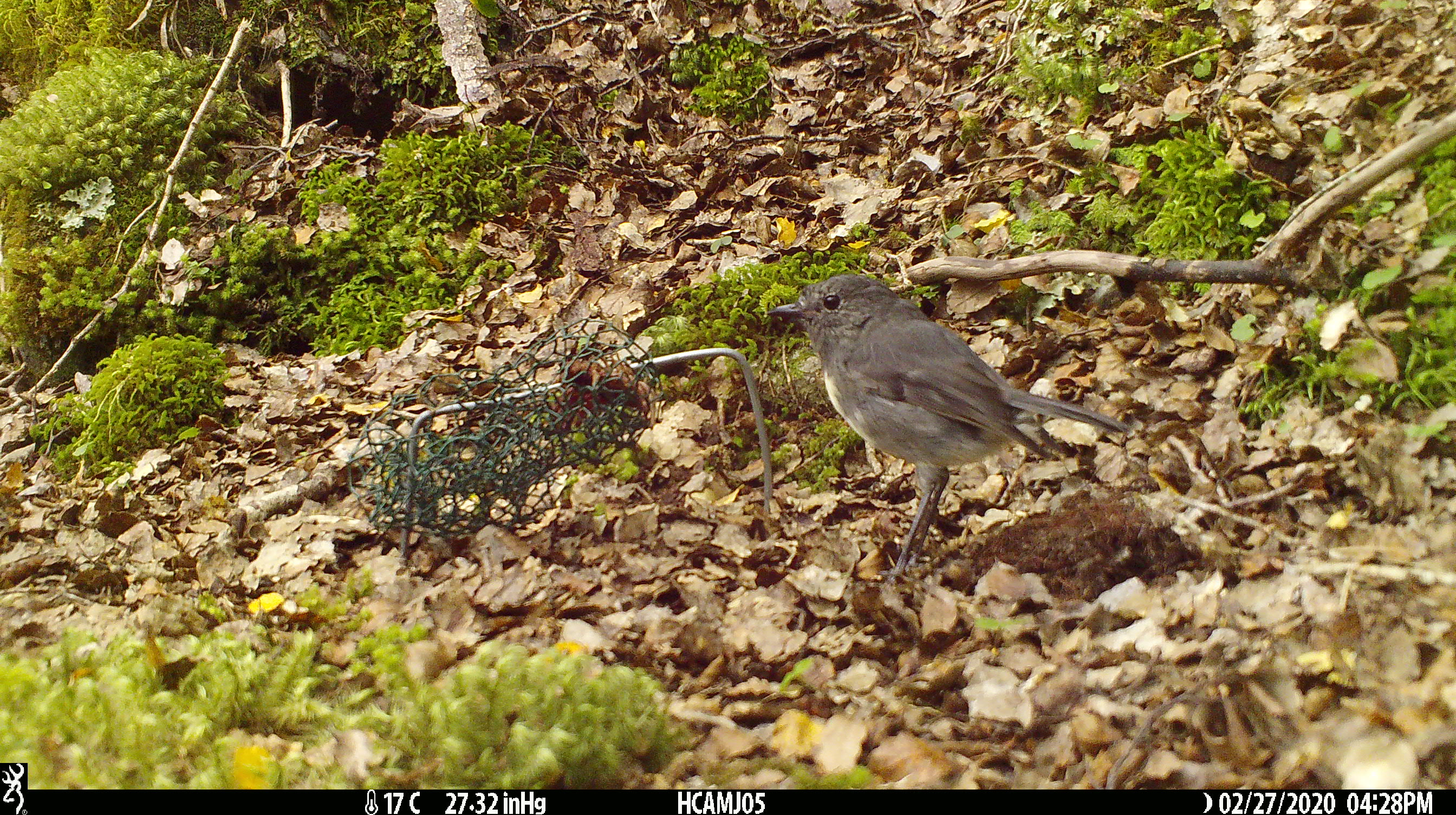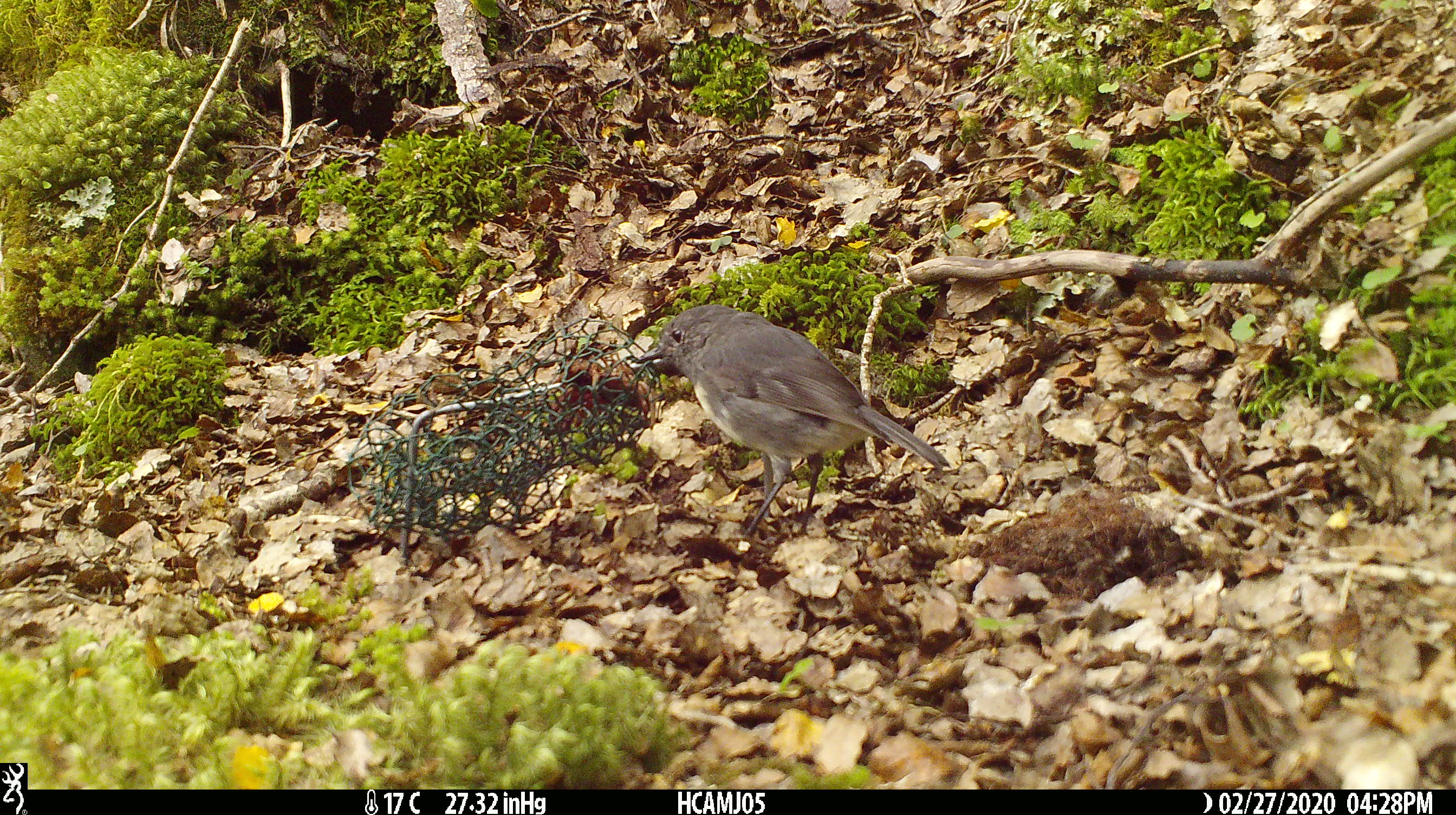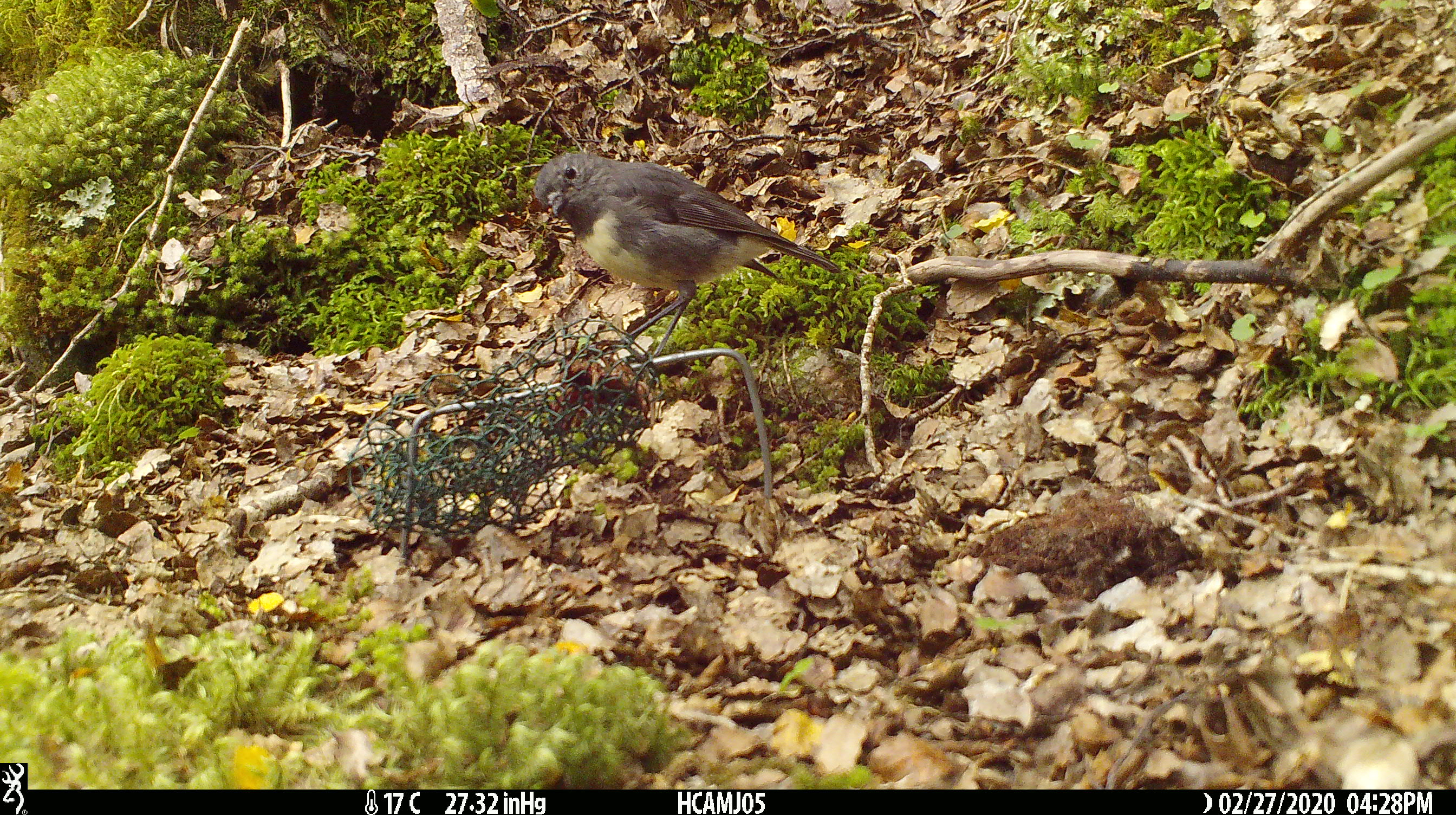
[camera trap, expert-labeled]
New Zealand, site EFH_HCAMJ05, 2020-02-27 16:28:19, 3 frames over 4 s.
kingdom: Animalia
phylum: Chordata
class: Aves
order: Passeriformes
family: Petroicidae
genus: Petroica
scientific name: Petroica australis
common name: new zealand robin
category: robin